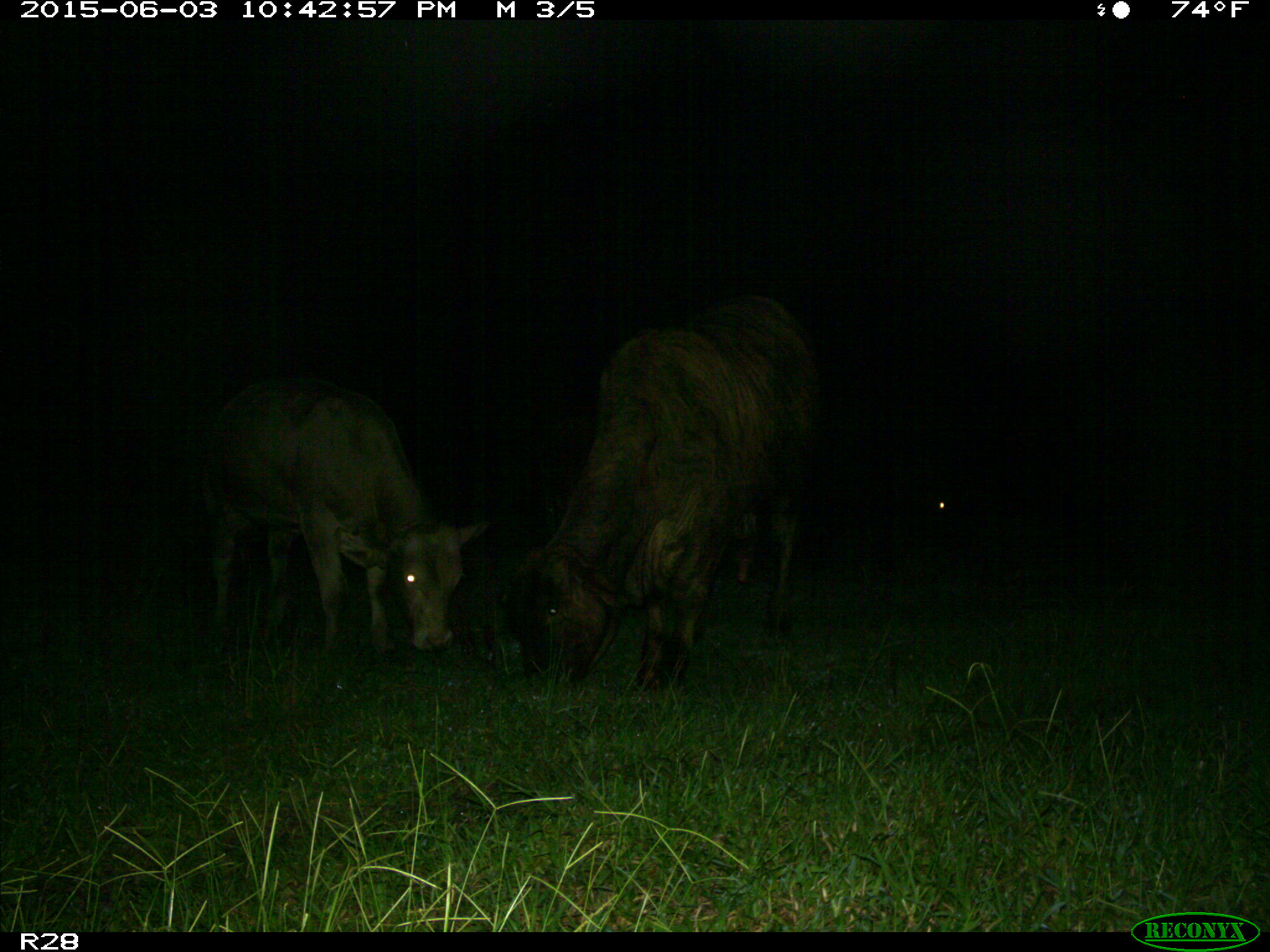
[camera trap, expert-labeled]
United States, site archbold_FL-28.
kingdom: Animalia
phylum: Chordata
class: Mammalia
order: Artiodactyla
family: Bovidae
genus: Bos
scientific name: Bos taurus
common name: domestic cow